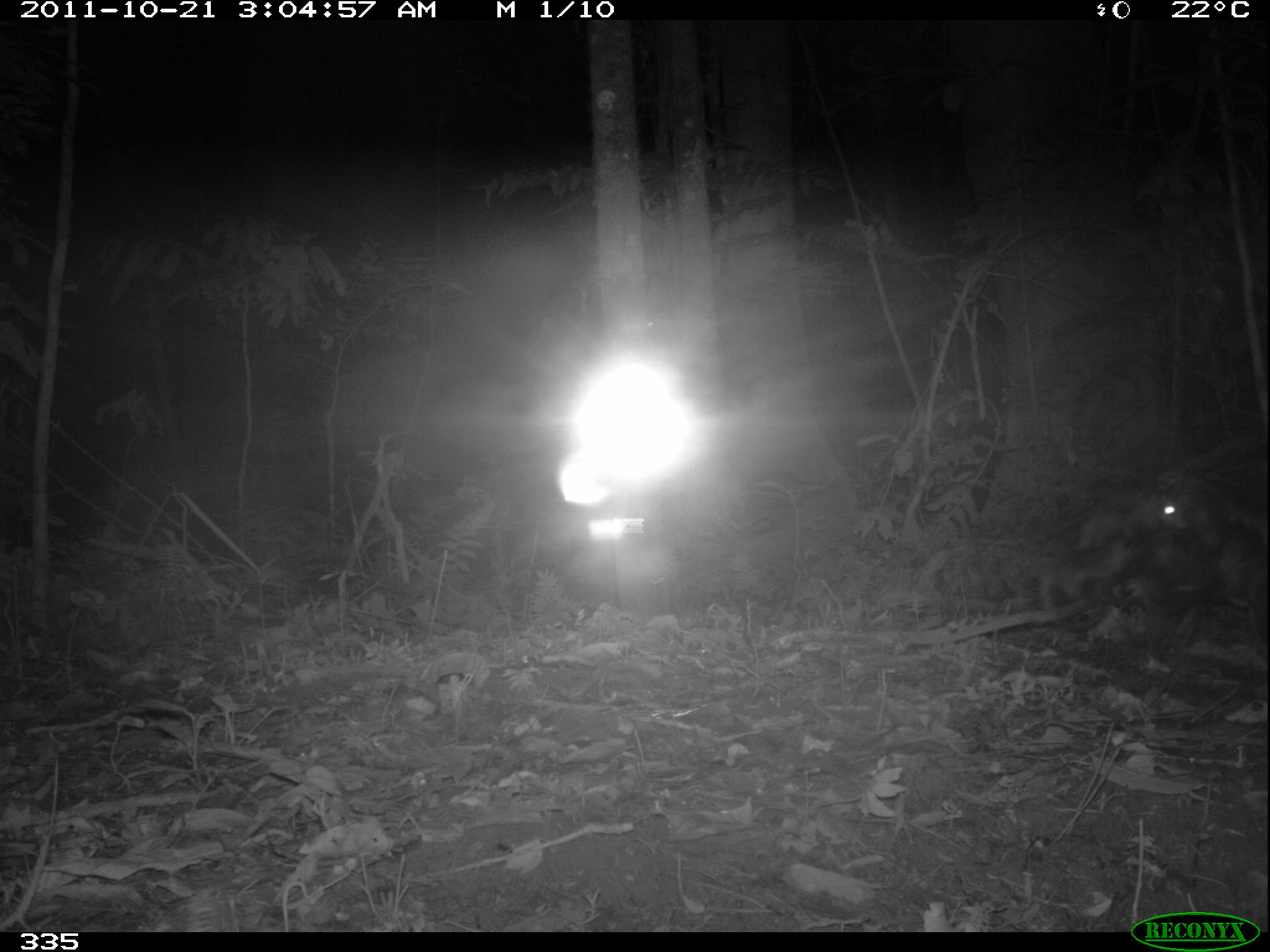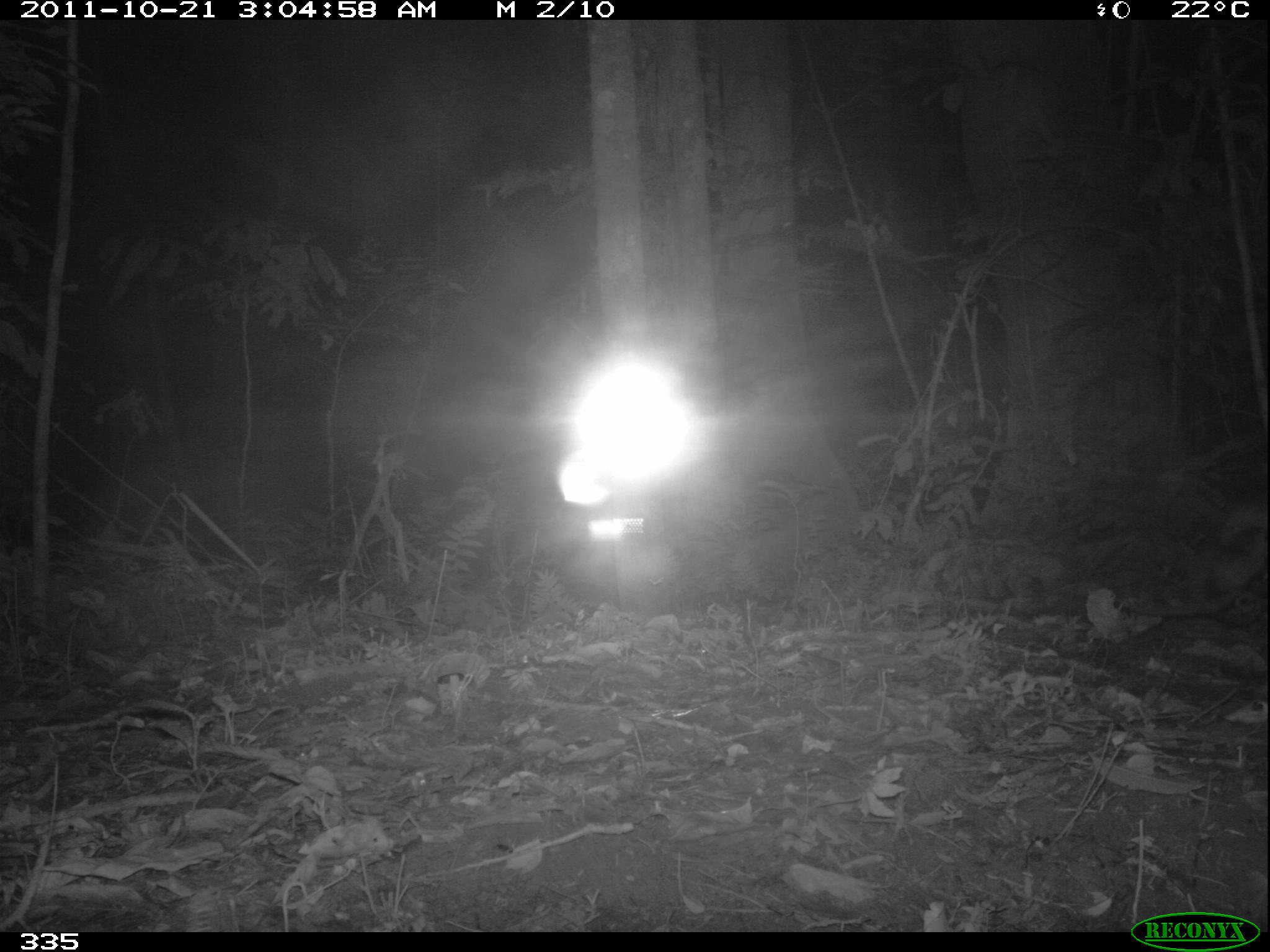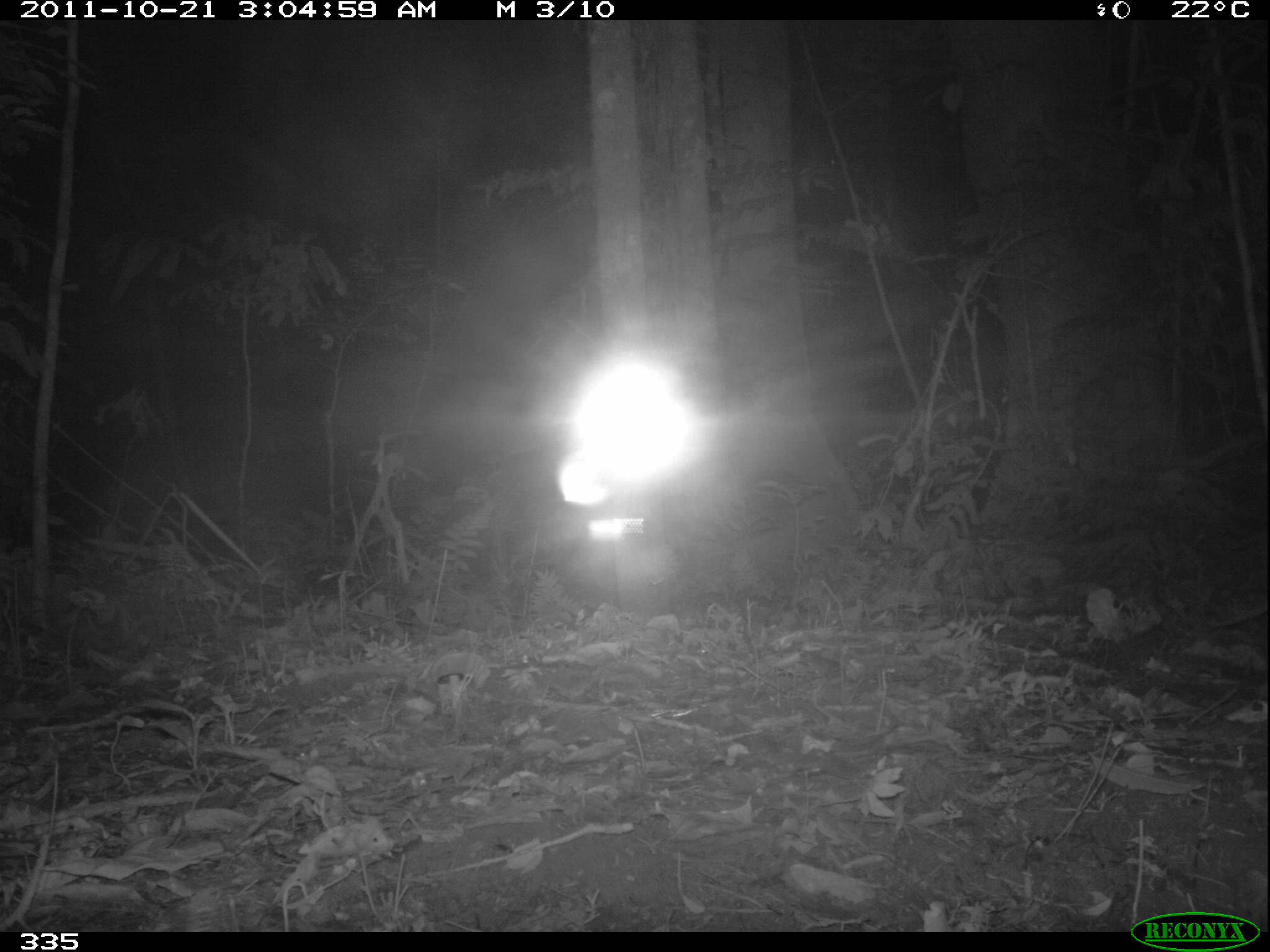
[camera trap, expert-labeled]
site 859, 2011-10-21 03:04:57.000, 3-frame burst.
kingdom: Animalia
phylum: Chordata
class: Mammalia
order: Didelphimorphia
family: Didelphidae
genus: Didelphis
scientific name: Didelphis marsupialis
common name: southern opossum